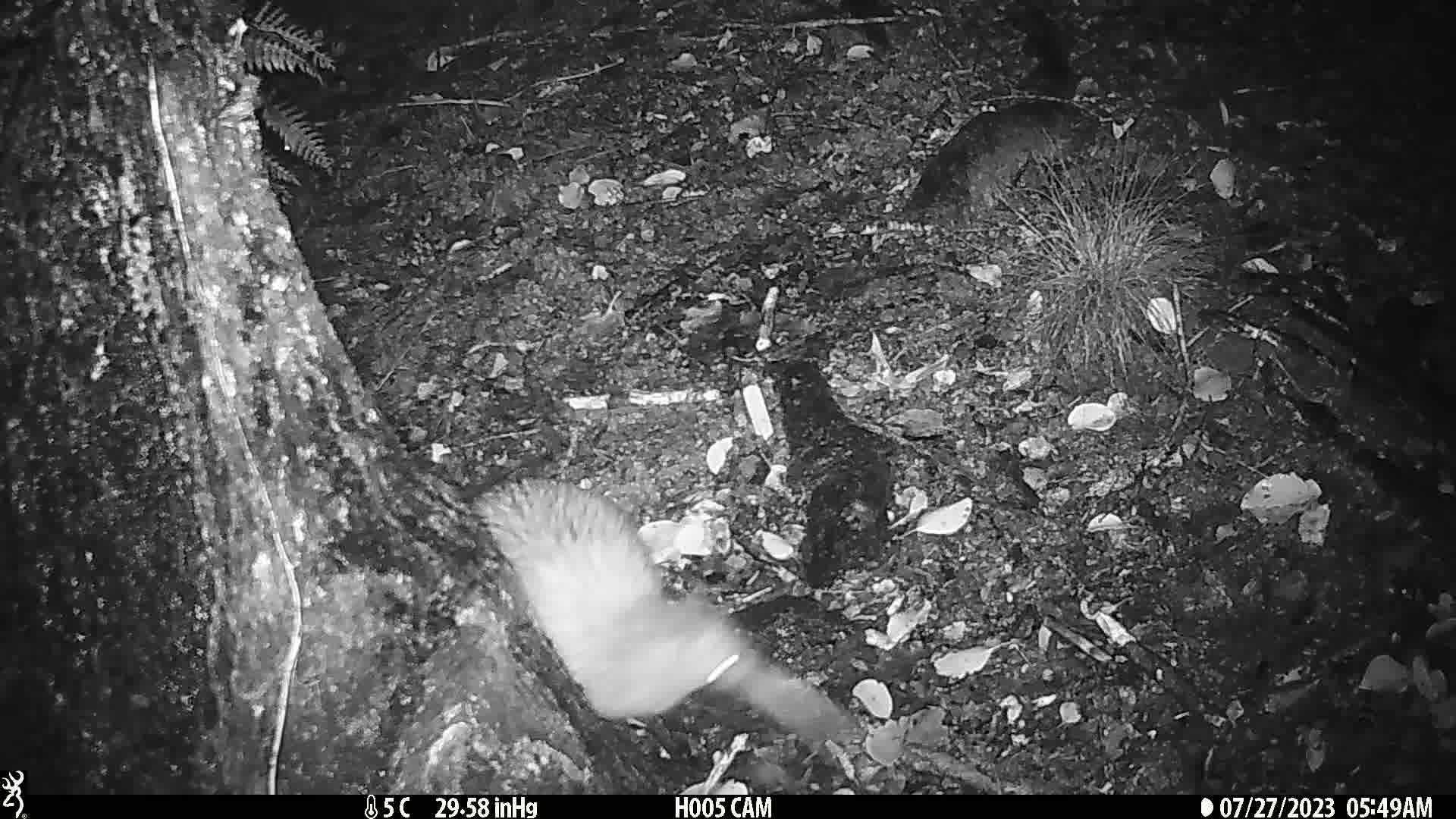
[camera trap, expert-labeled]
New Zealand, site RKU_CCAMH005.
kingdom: Animalia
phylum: Chordata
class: Aves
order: Apterygiformes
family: Apterygidae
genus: Apteryx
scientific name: Apteryx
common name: kiwi